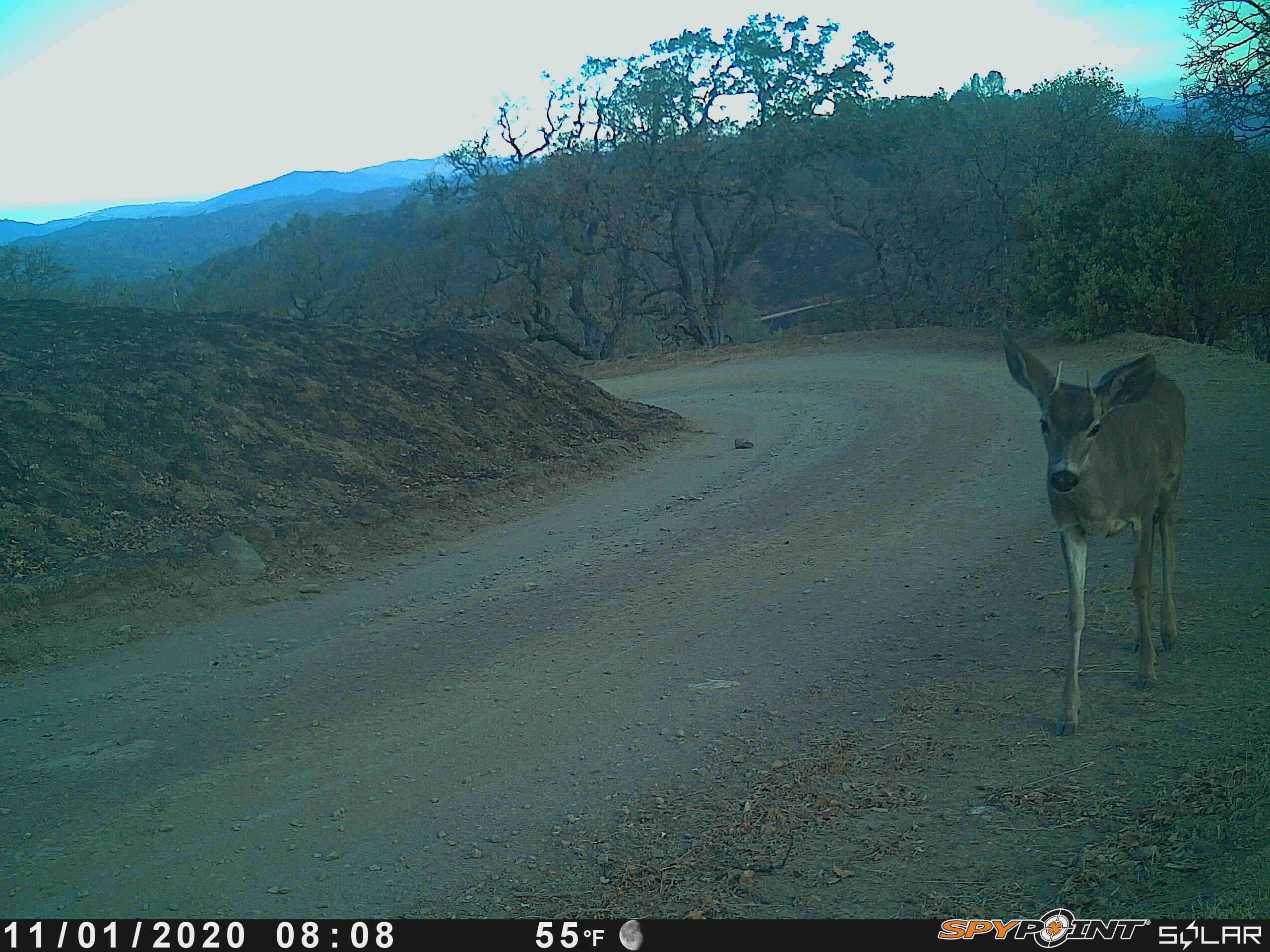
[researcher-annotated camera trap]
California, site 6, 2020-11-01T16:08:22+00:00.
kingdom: Animalia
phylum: Chordata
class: Mammalia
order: Artiodactyla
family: Cervidae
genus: Odocoileus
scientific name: Odocoileus hemionus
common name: mule deer